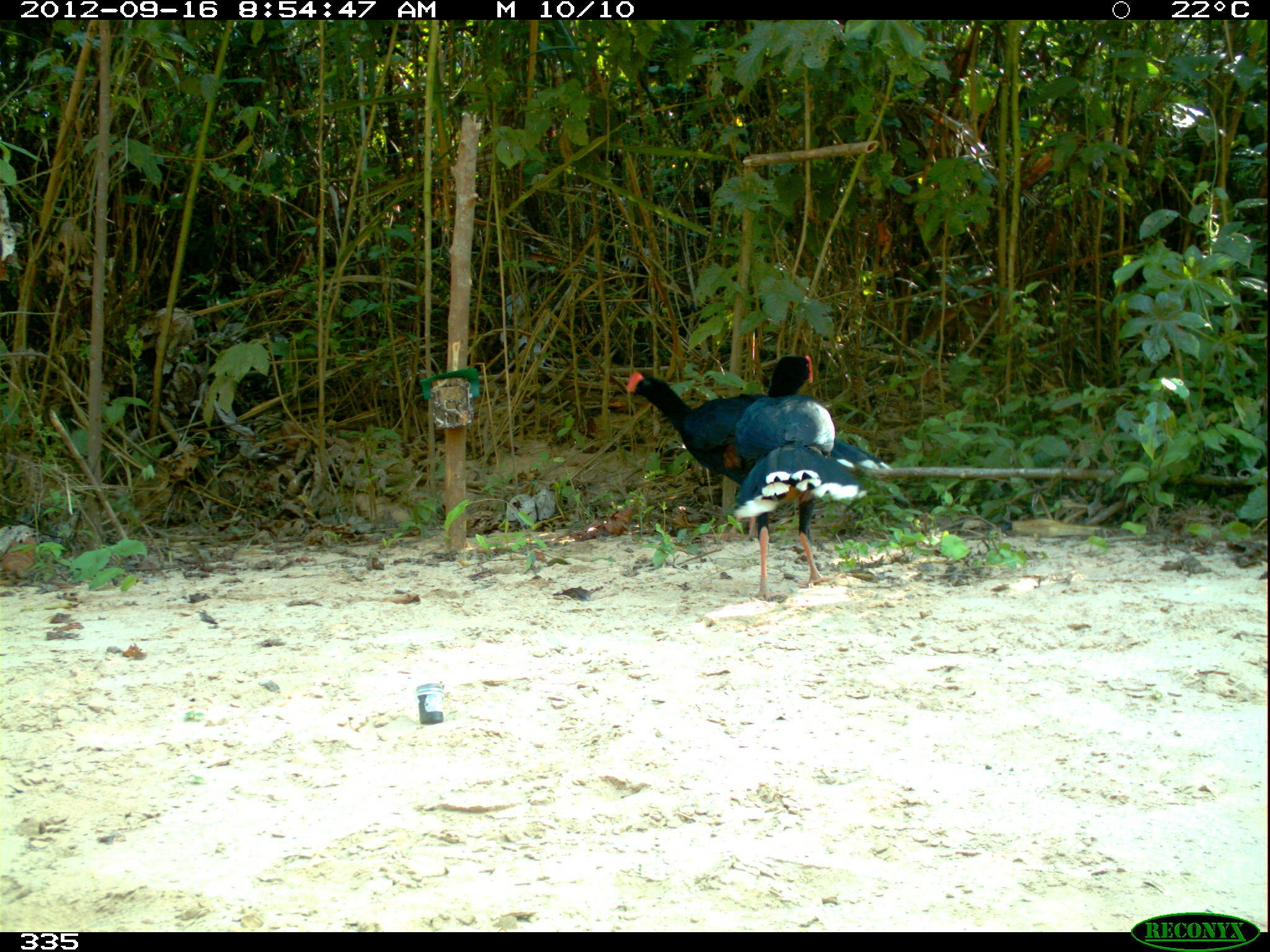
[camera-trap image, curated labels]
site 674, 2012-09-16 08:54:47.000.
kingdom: Animalia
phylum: Chordata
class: Aves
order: Galliformes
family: Cracidae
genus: Mitu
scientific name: Mitu tuberosum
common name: razor-billed curassow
Mitu tuberosum (razor-billed curassow).